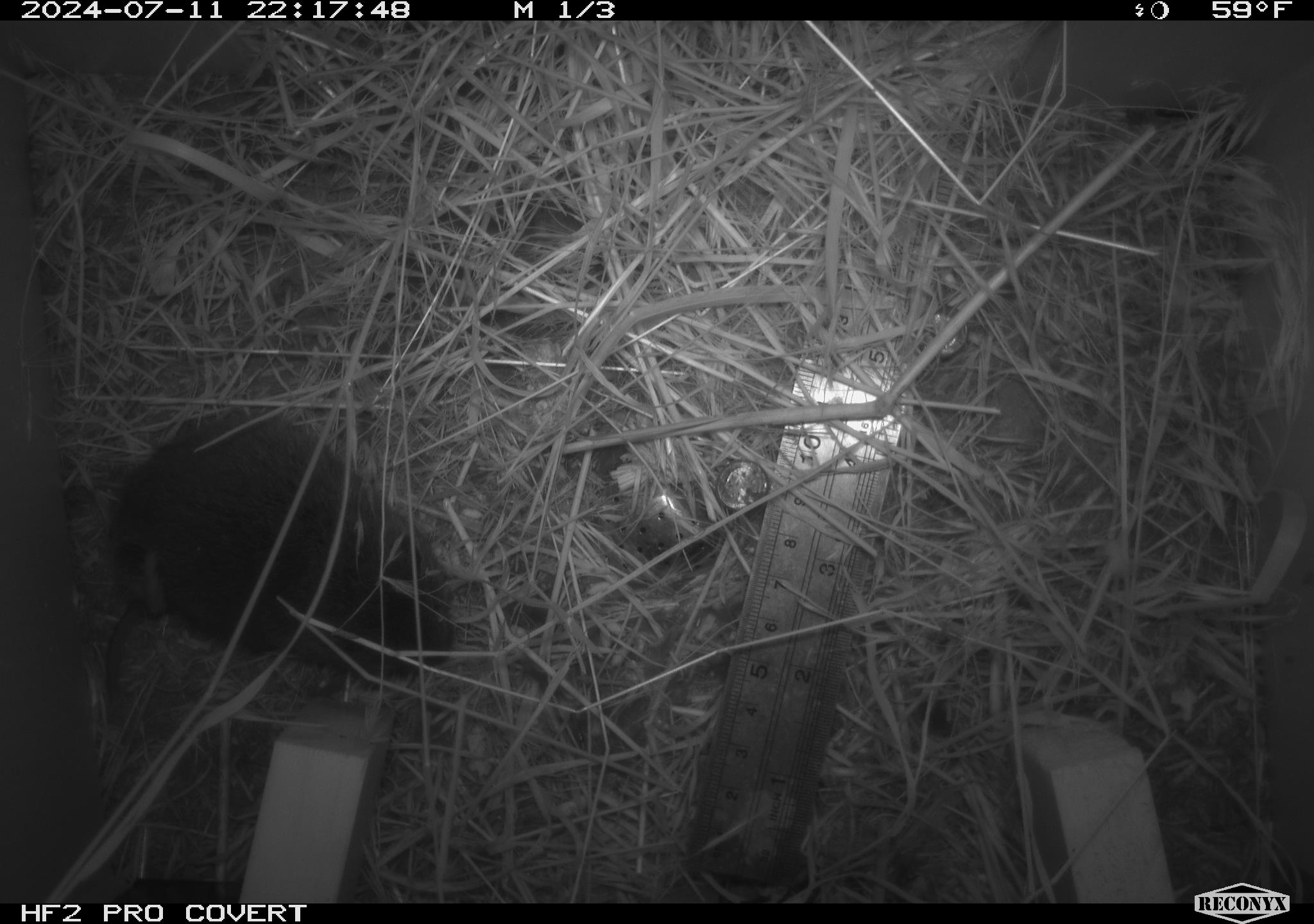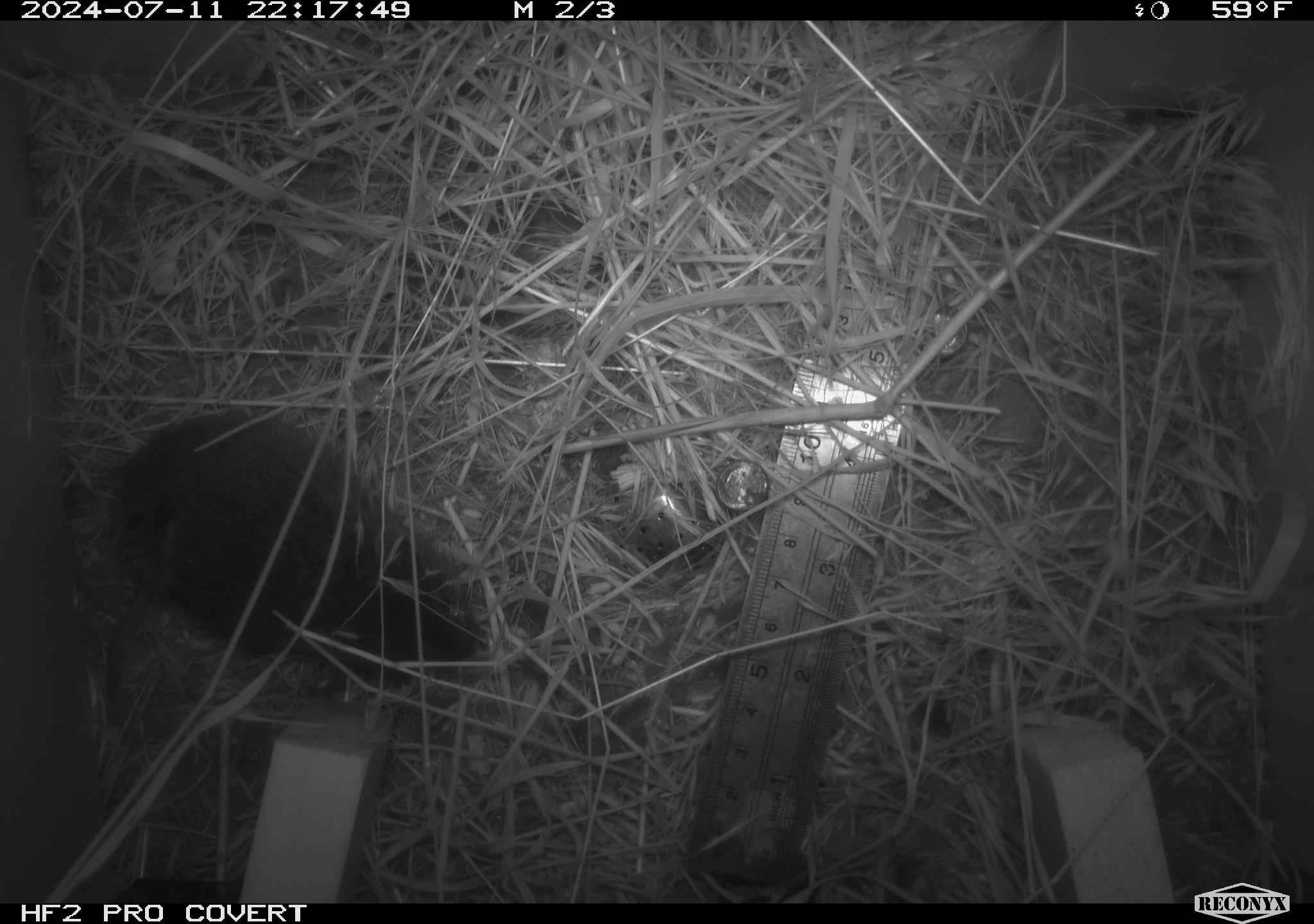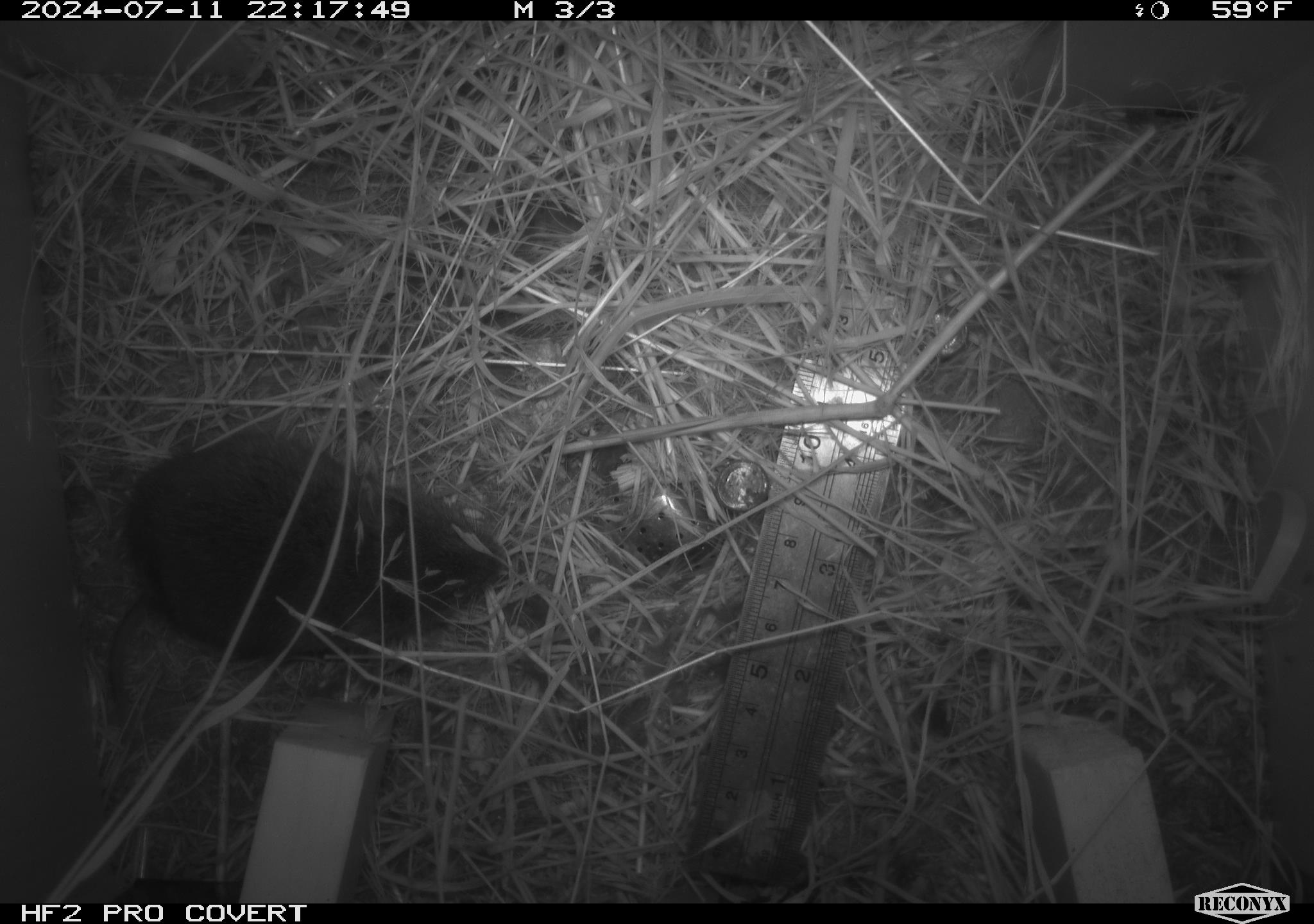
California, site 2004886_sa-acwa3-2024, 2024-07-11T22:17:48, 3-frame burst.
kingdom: Animalia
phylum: Chordata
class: Mammalia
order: Rodentia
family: Cricetidae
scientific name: Arvicolinae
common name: voles, lemmings, and muskrats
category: arvicolinae subfamily